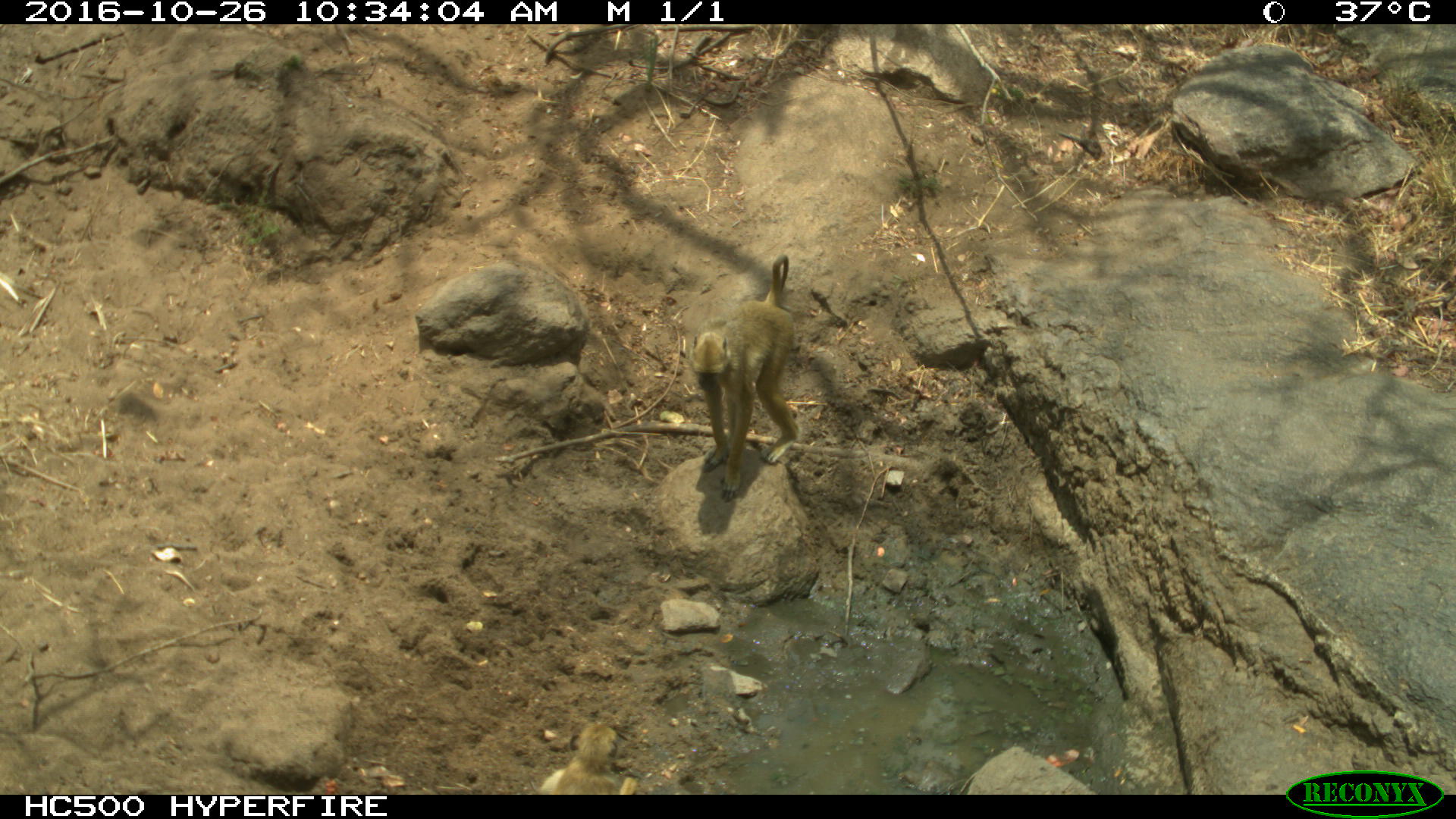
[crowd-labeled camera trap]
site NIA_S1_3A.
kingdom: Animalia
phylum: Chordata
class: Mammalia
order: Primates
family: Cercopithecidae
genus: Papio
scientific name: Papio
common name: baboon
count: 2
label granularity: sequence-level